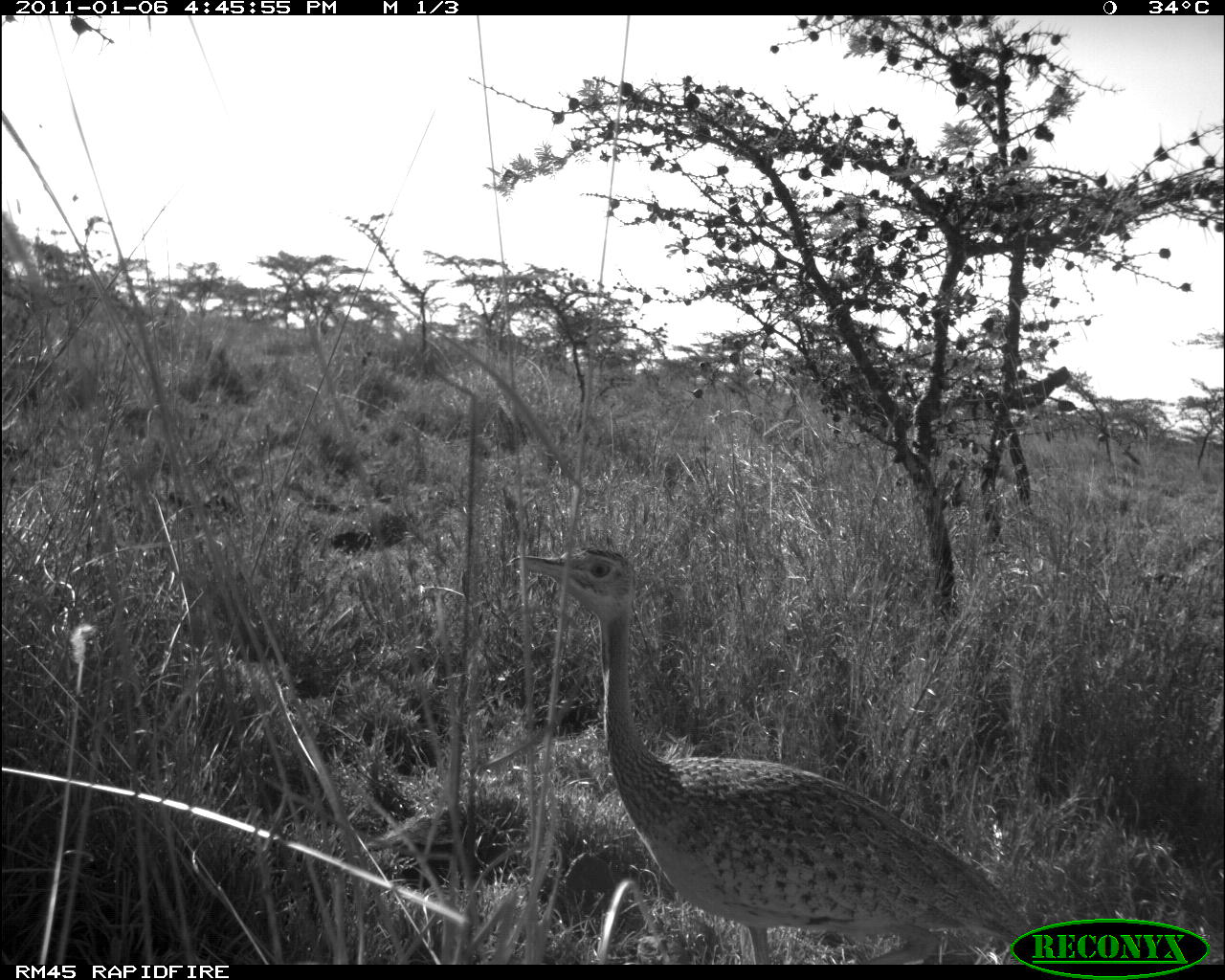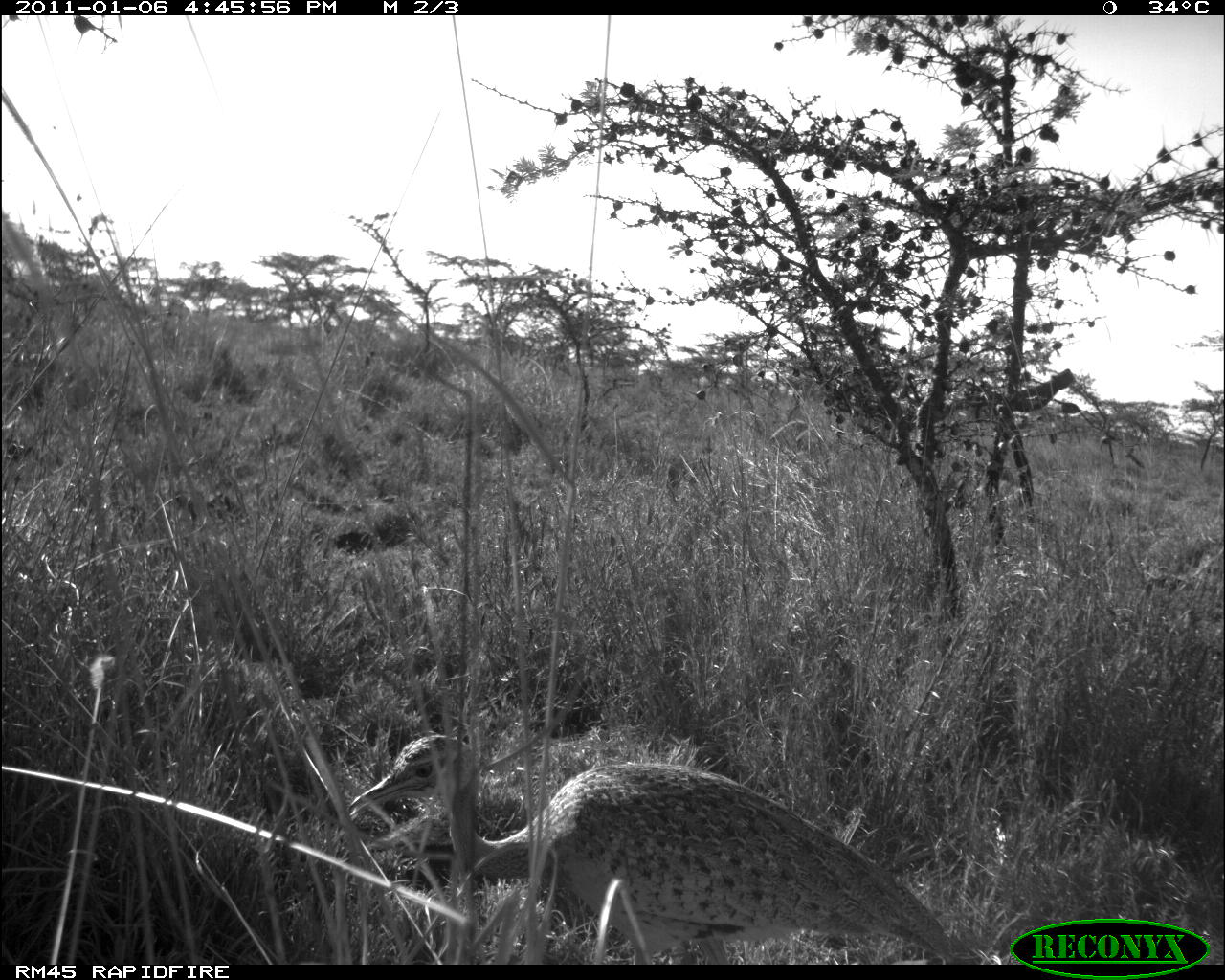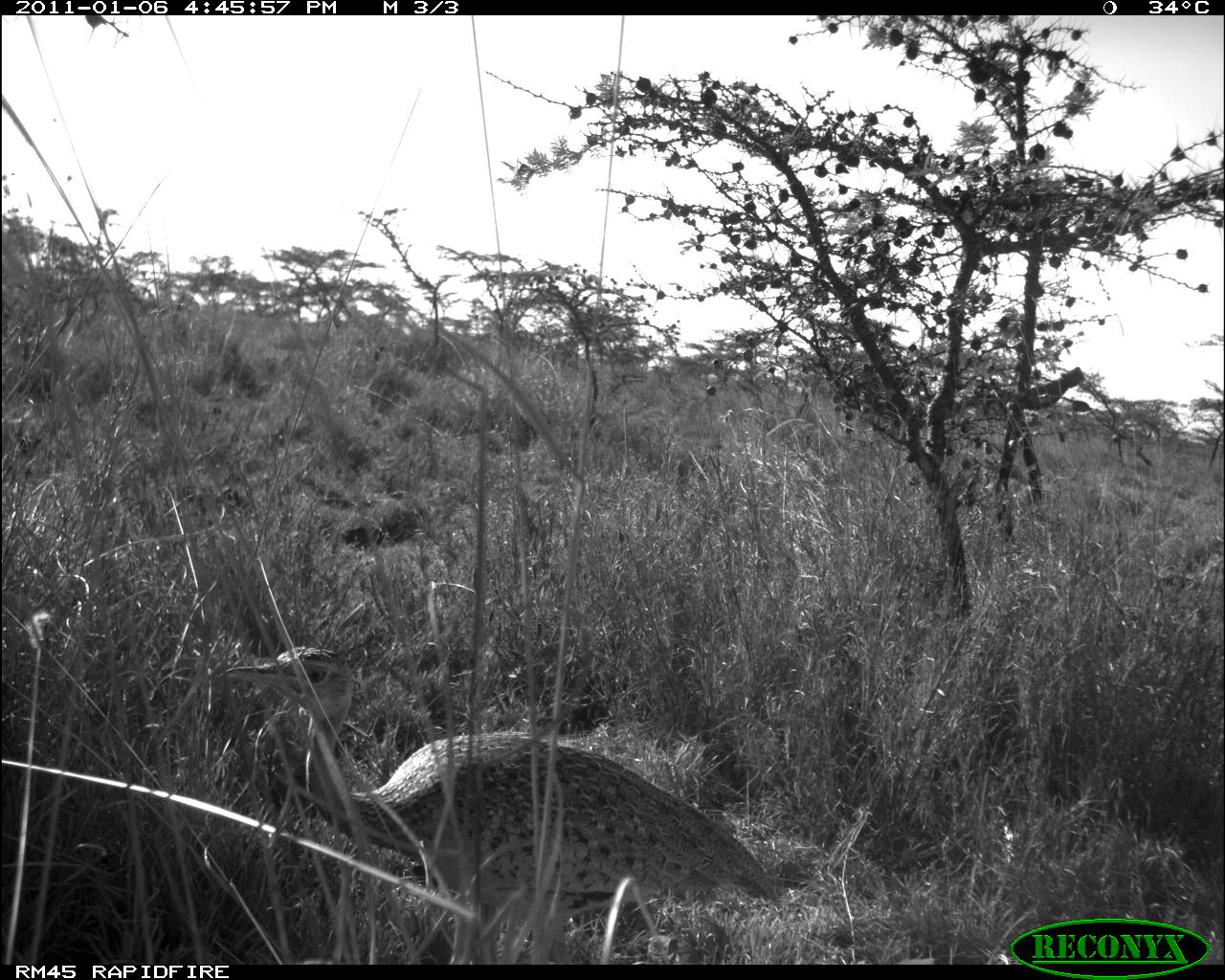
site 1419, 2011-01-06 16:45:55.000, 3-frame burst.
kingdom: Animalia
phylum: Chordata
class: Aves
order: Otidiformes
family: Otididae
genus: Eupodotis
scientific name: Eupodotis senegalensis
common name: white-bellied bustard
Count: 1.